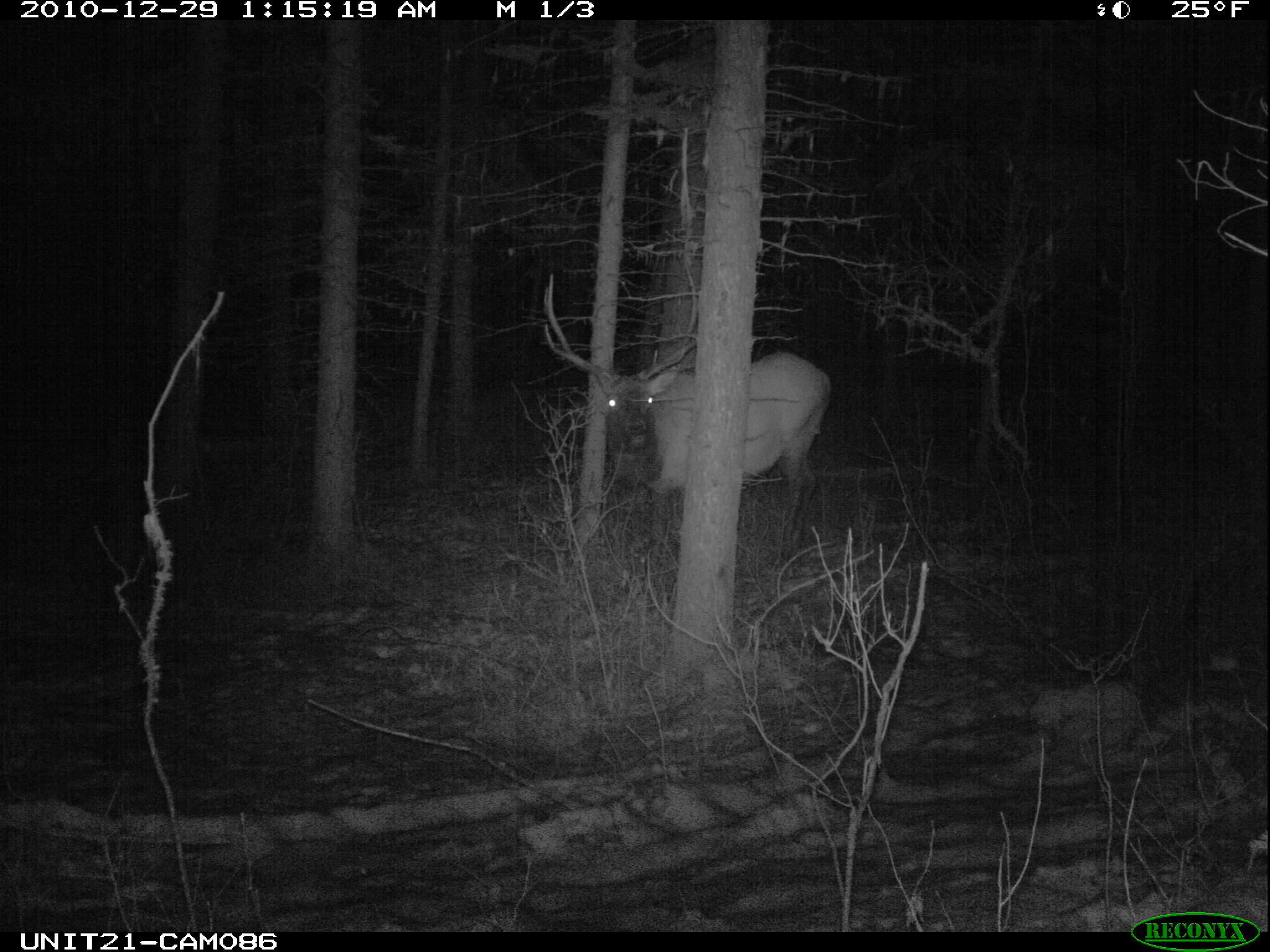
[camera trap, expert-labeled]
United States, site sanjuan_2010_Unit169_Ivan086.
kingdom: Animalia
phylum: Chordata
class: Mammalia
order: Artiodactyla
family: Cervidae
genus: Cervus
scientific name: Cervus elaphus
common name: red deer